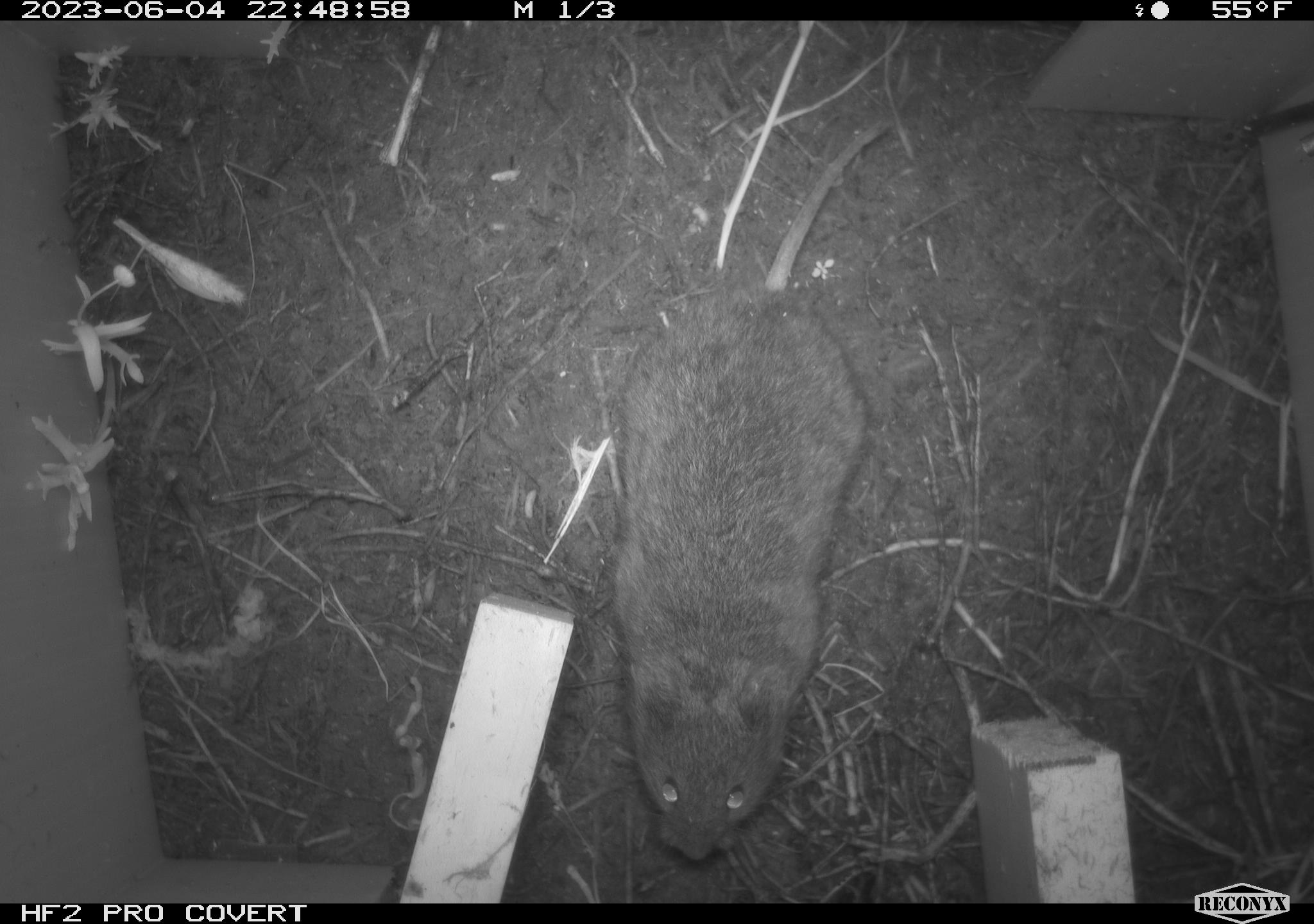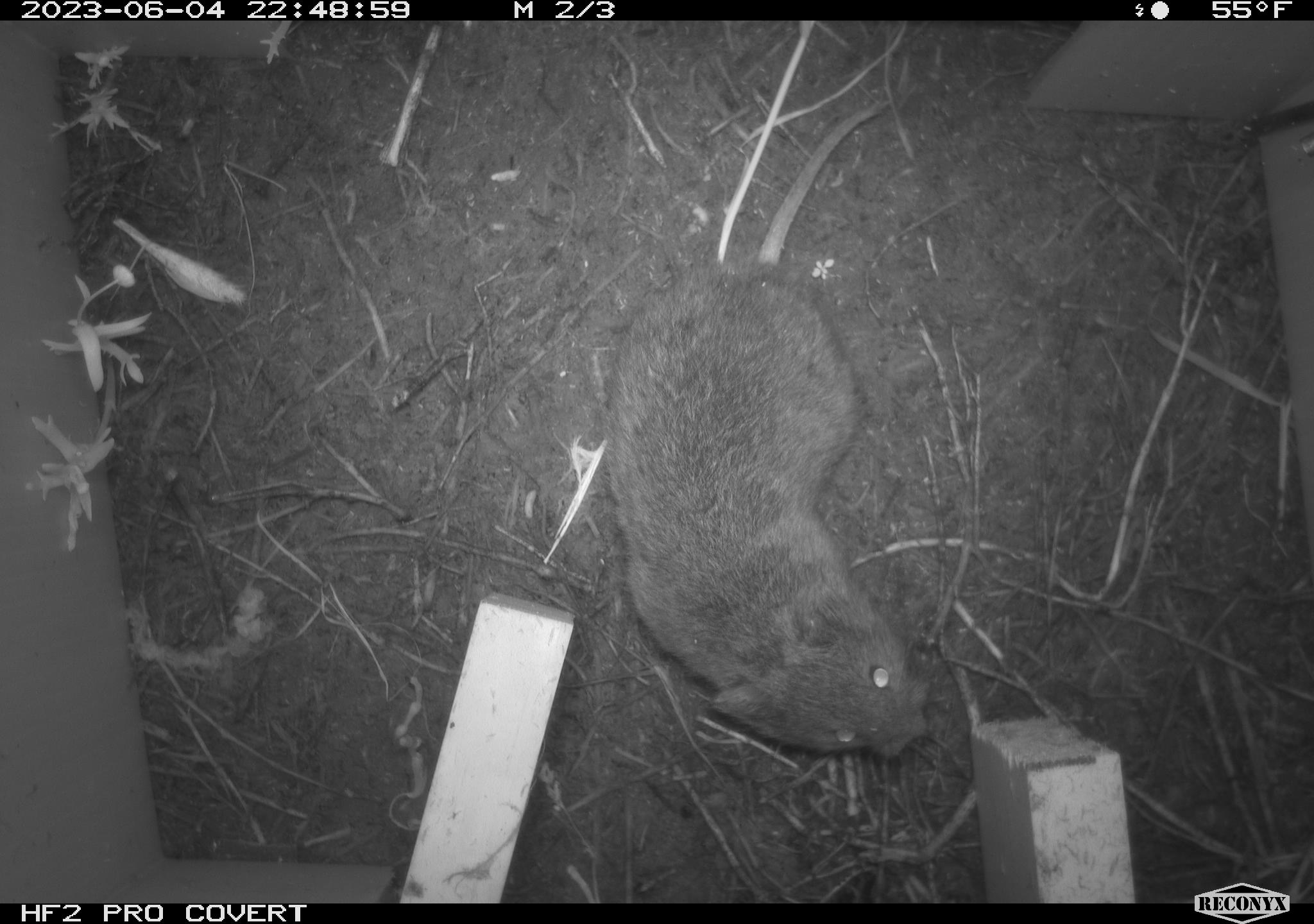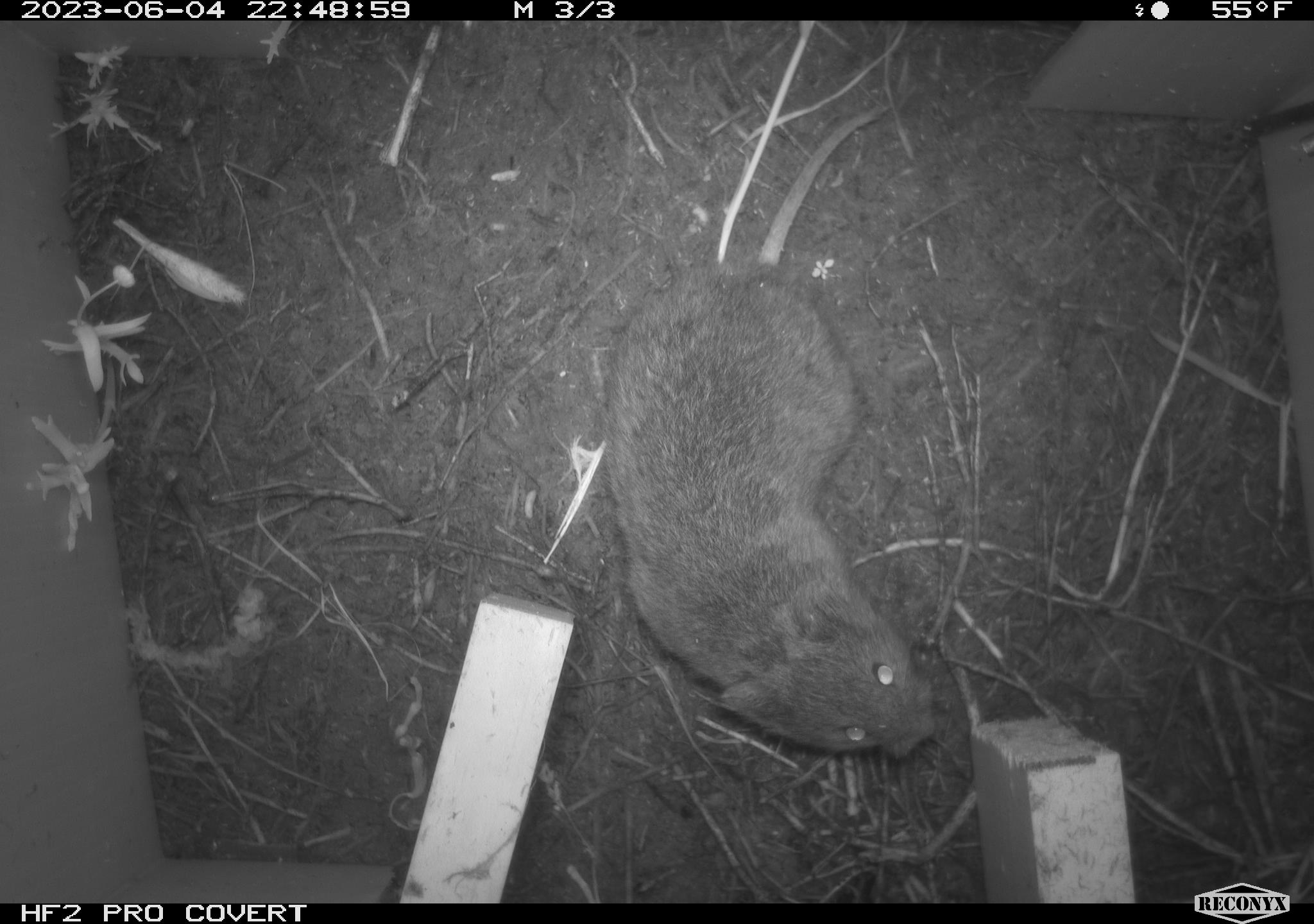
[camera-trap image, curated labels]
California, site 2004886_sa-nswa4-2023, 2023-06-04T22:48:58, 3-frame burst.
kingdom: Animalia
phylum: Chordata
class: Mammalia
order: Rodentia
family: Cricetidae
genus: Microtus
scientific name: Microtus californicus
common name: california vole